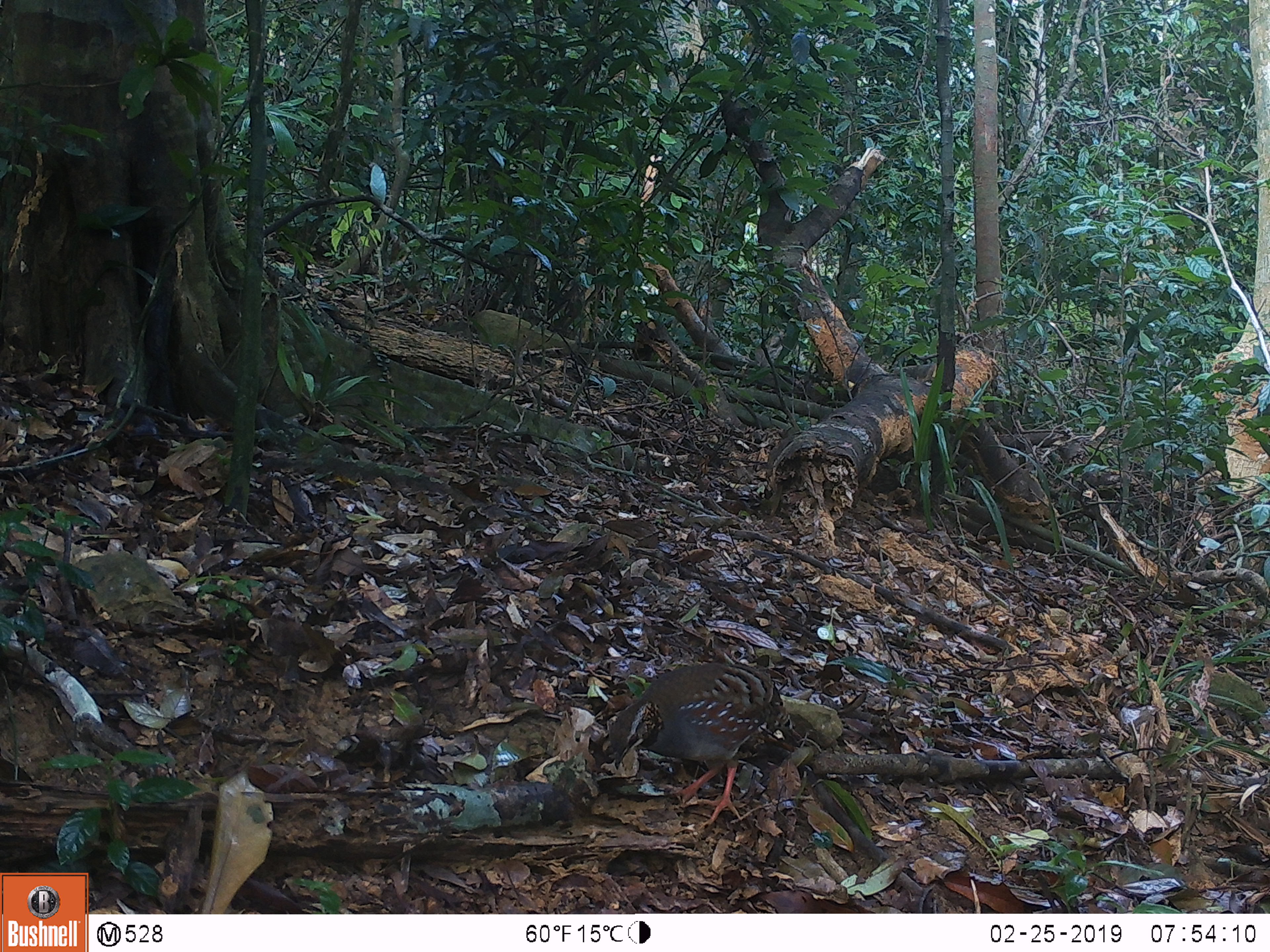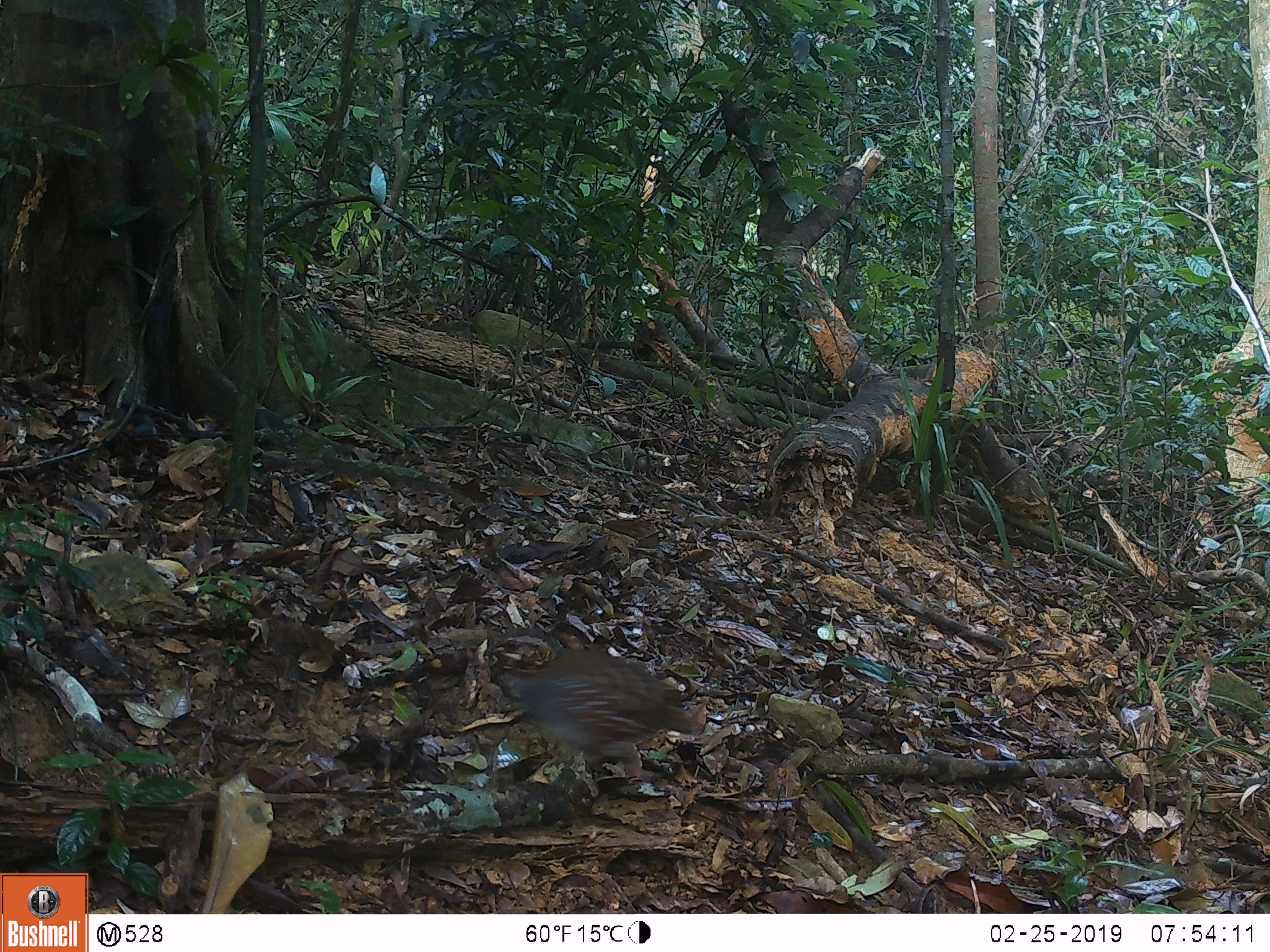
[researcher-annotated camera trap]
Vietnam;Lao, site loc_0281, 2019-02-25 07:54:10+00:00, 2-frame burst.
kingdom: Animalia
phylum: Chordata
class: Aves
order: Galliformes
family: Phasianidae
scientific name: Phasianidae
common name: partridge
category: unidentified partridge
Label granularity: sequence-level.